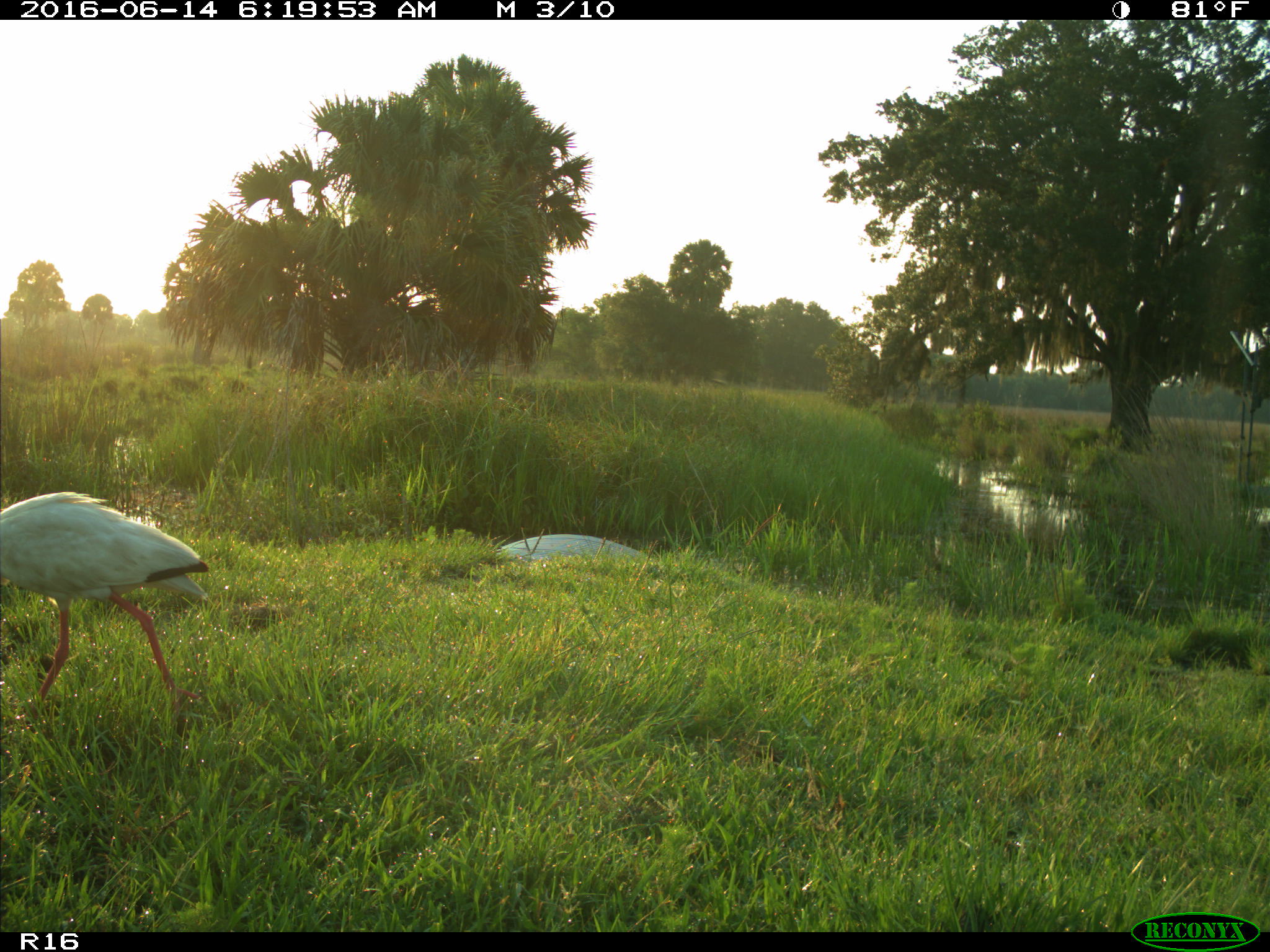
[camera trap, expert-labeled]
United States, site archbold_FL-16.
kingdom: Animalia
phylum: Chordata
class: Aves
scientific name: Aves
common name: birds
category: unidentified bird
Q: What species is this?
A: Unidentified bird (birds) (Aves).